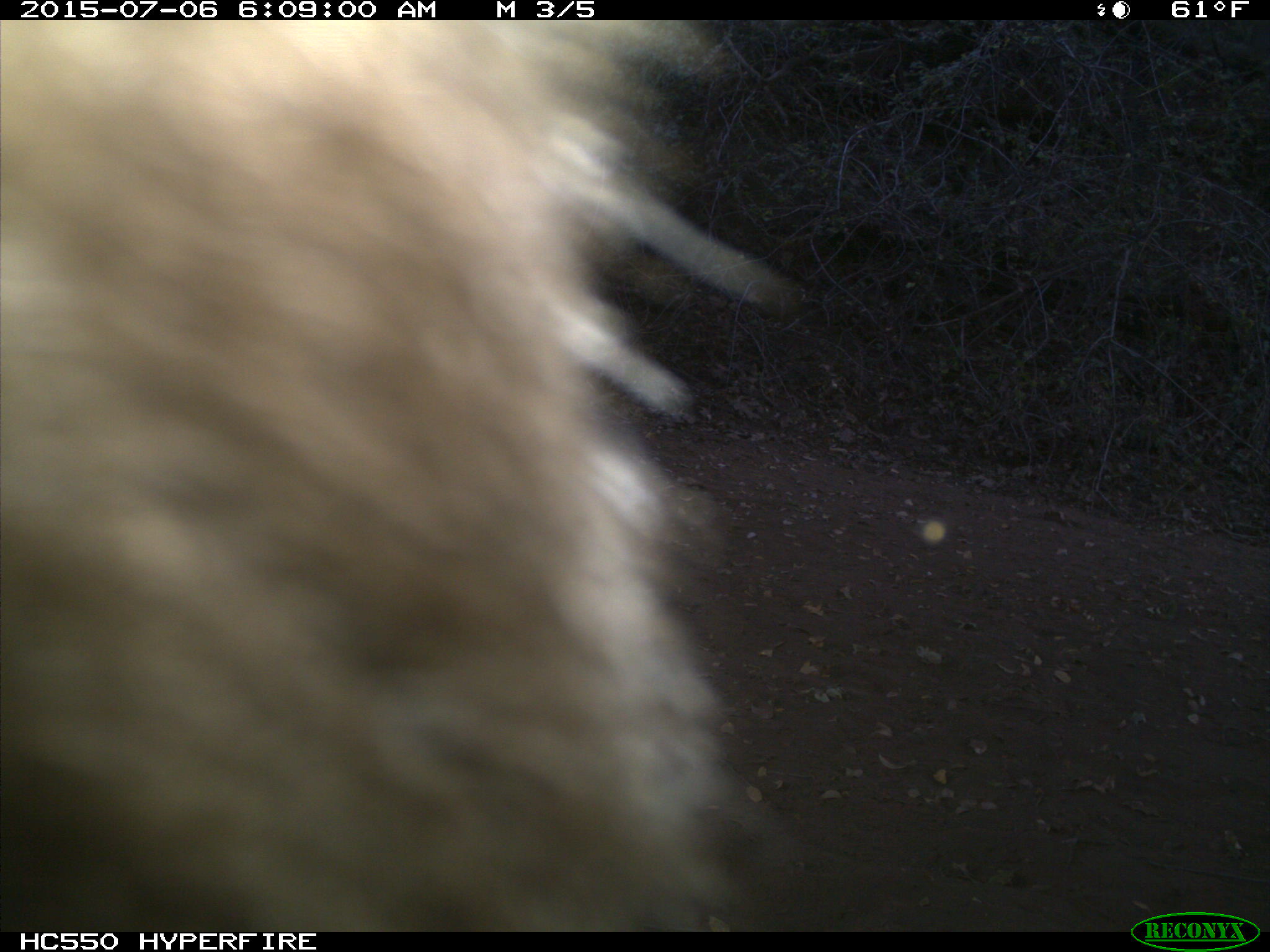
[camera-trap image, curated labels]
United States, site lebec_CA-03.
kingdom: Animalia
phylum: Chordata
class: Mammalia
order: Carnivora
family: Ursidae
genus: Ursus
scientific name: Ursus americanus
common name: american black bear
Ursus americanus (american black bear).